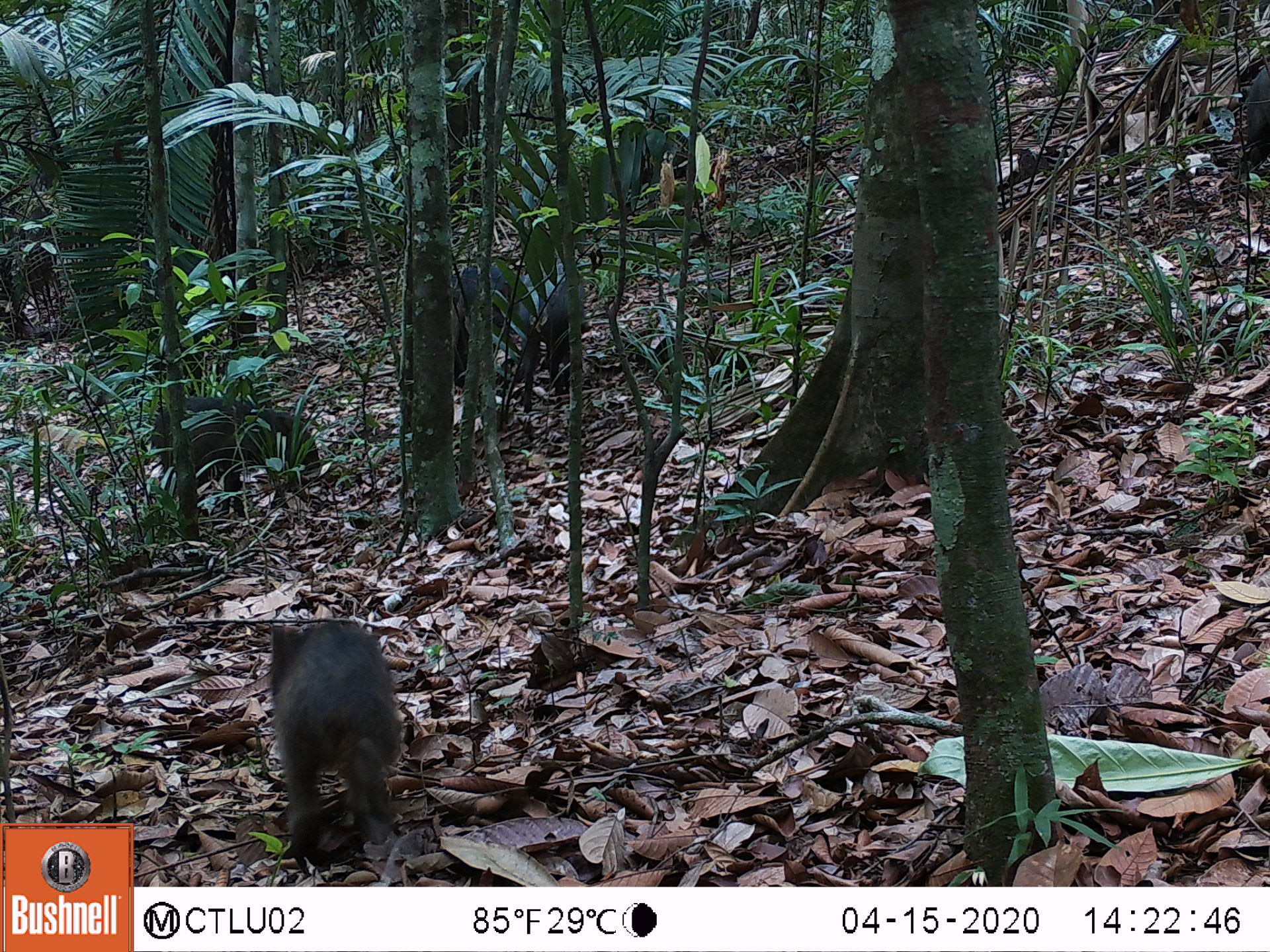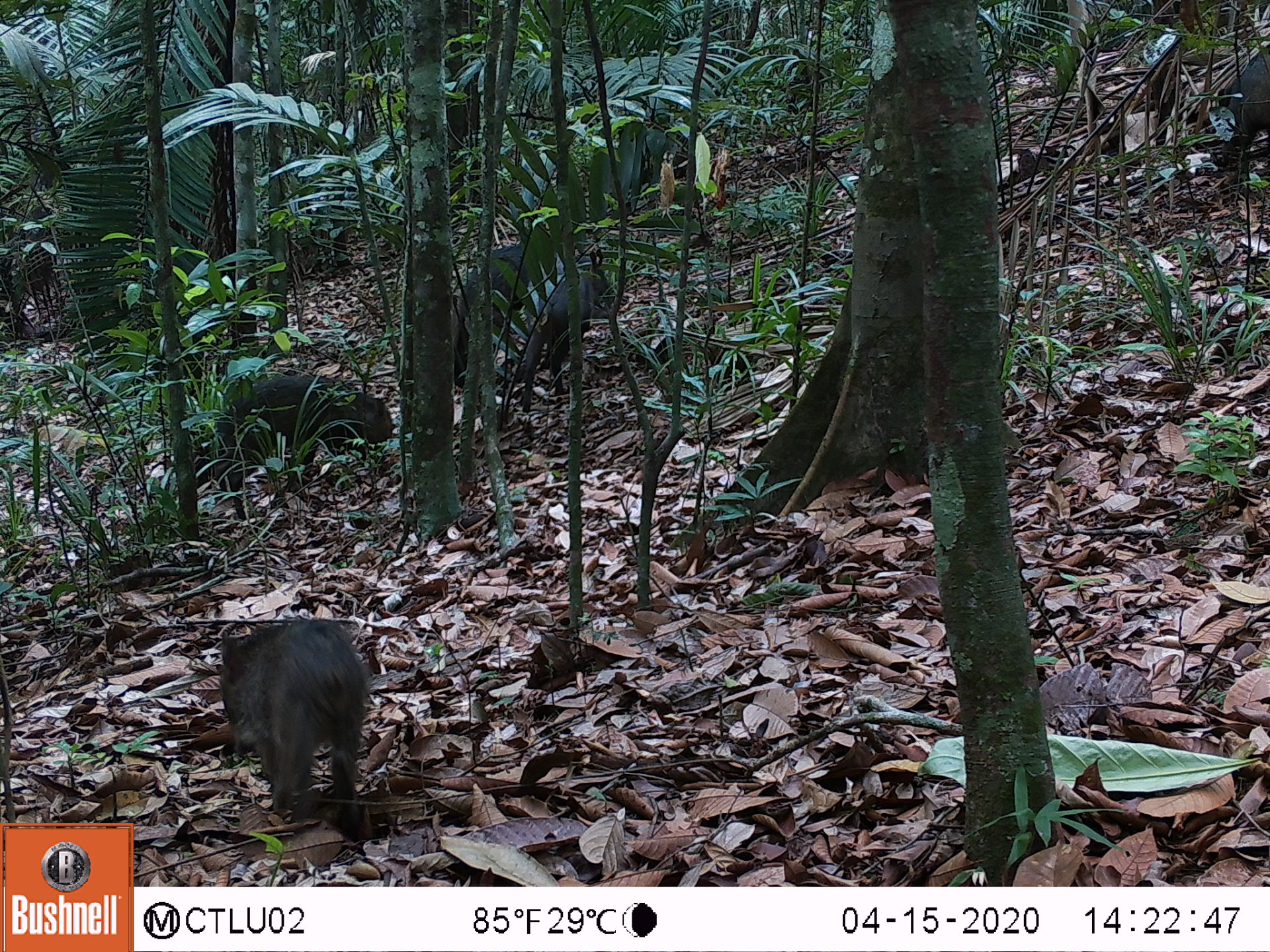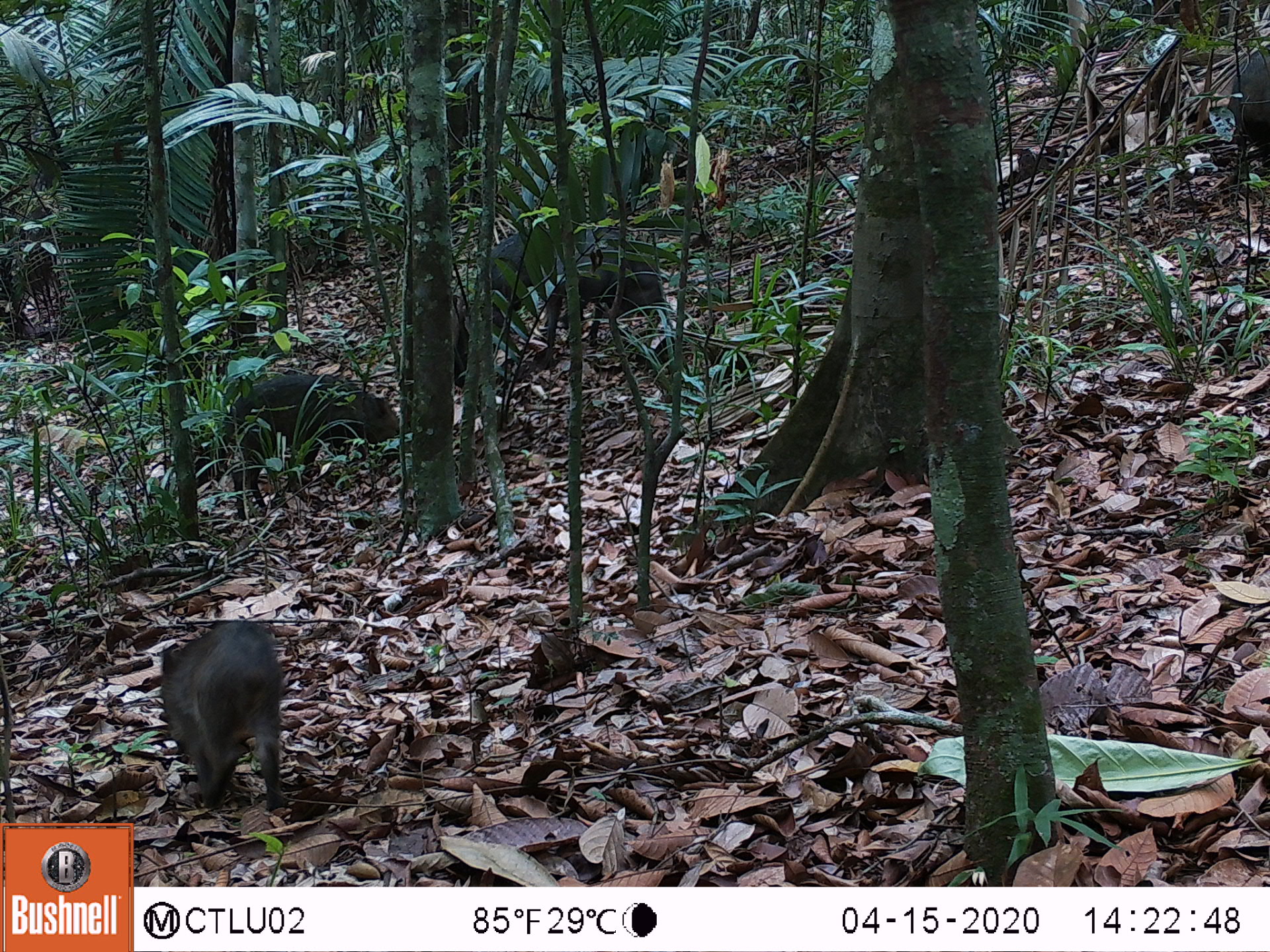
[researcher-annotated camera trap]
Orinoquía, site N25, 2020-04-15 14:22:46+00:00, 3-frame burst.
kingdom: Animalia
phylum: Chordata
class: Mammalia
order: Artiodactyla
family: Tayassuidae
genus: Pecari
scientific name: Pecari tajacu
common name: collared peccary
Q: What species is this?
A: Collared peccary (Pecari tajacu).